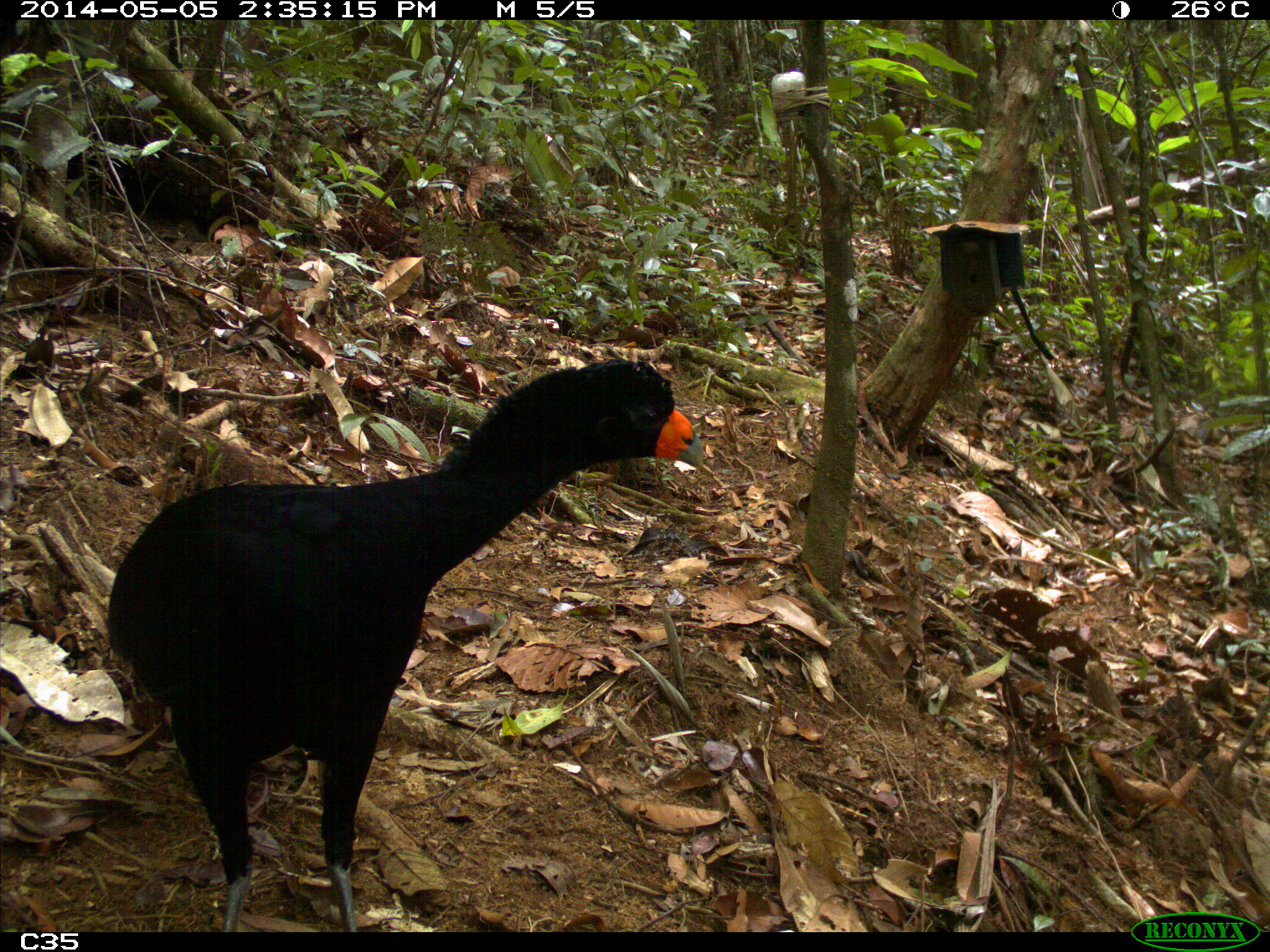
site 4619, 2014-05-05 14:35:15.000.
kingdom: Animalia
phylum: Chordata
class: Aves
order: Galliformes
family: Cracidae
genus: Crax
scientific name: Crax alector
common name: black curassow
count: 2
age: adult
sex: female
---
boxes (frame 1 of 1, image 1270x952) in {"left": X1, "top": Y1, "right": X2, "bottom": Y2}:
crax alector: {"left": 101, "top": 355, "right": 704, "bottom": 931}